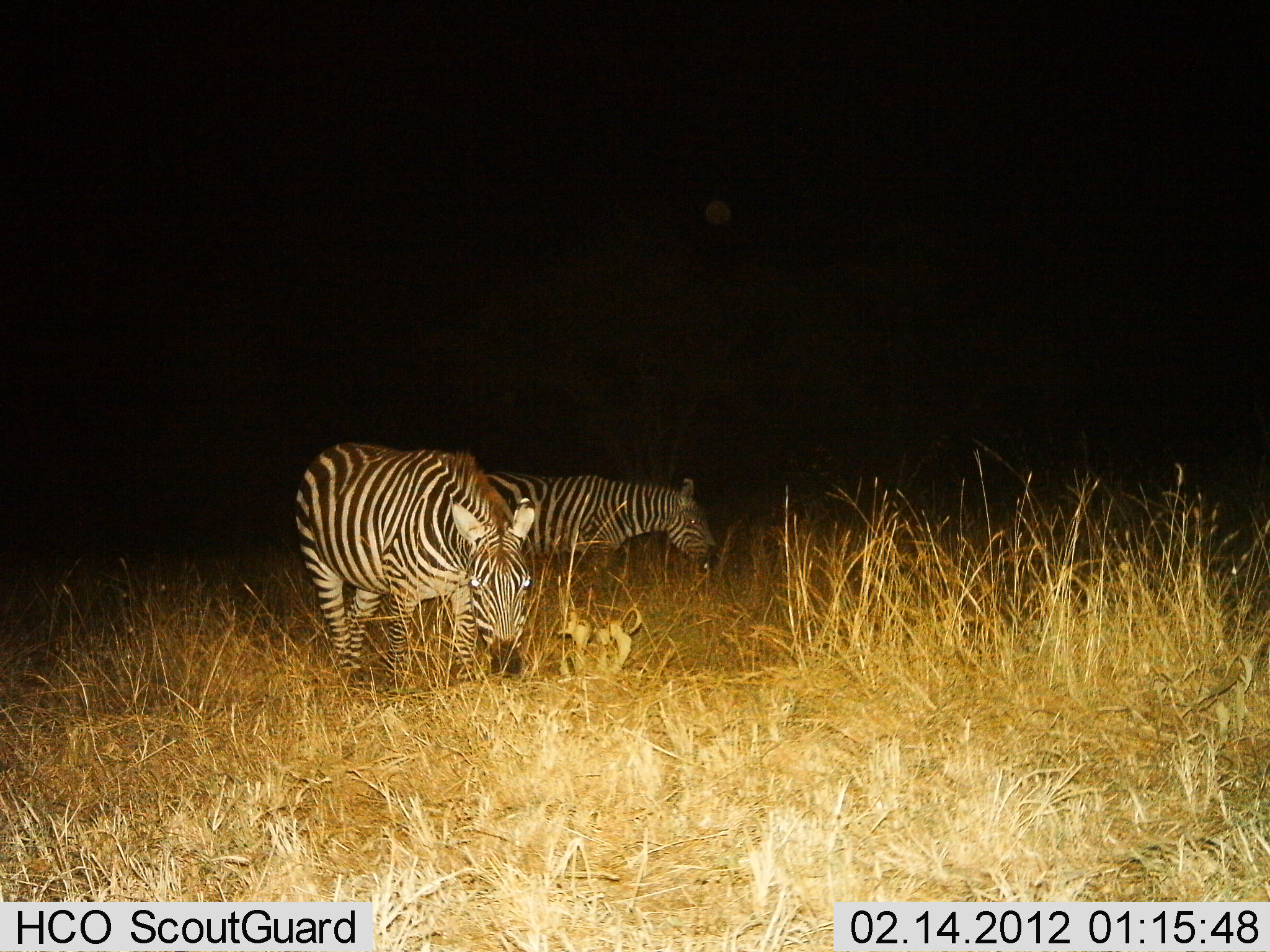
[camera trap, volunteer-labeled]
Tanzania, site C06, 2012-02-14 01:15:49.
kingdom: Animalia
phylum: Chordata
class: Mammalia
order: Perissodactyla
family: Equidae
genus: Equus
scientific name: Equus quagga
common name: plains zebra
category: zebra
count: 2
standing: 52%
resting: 0%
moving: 4%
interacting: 0%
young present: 0%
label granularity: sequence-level